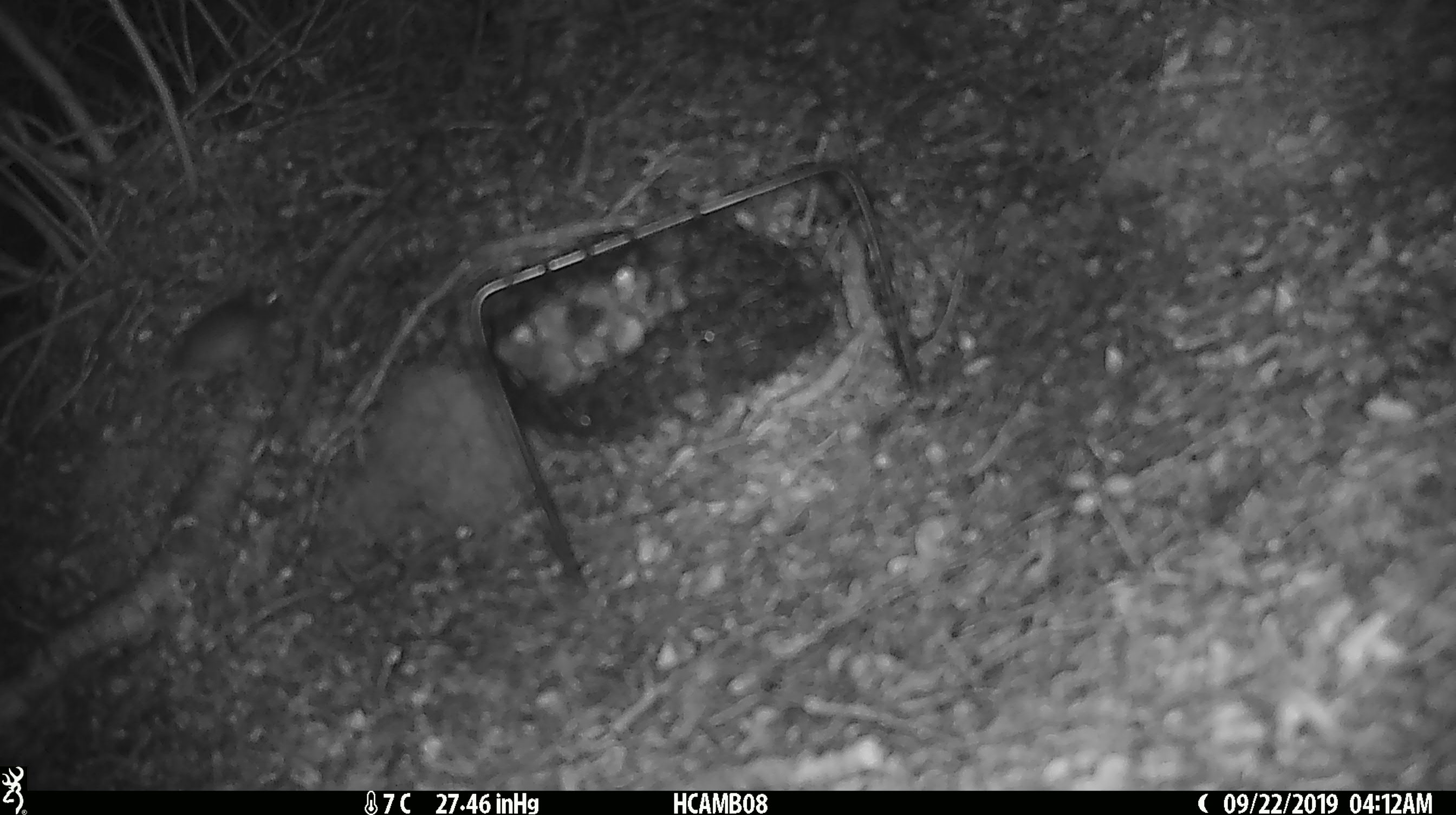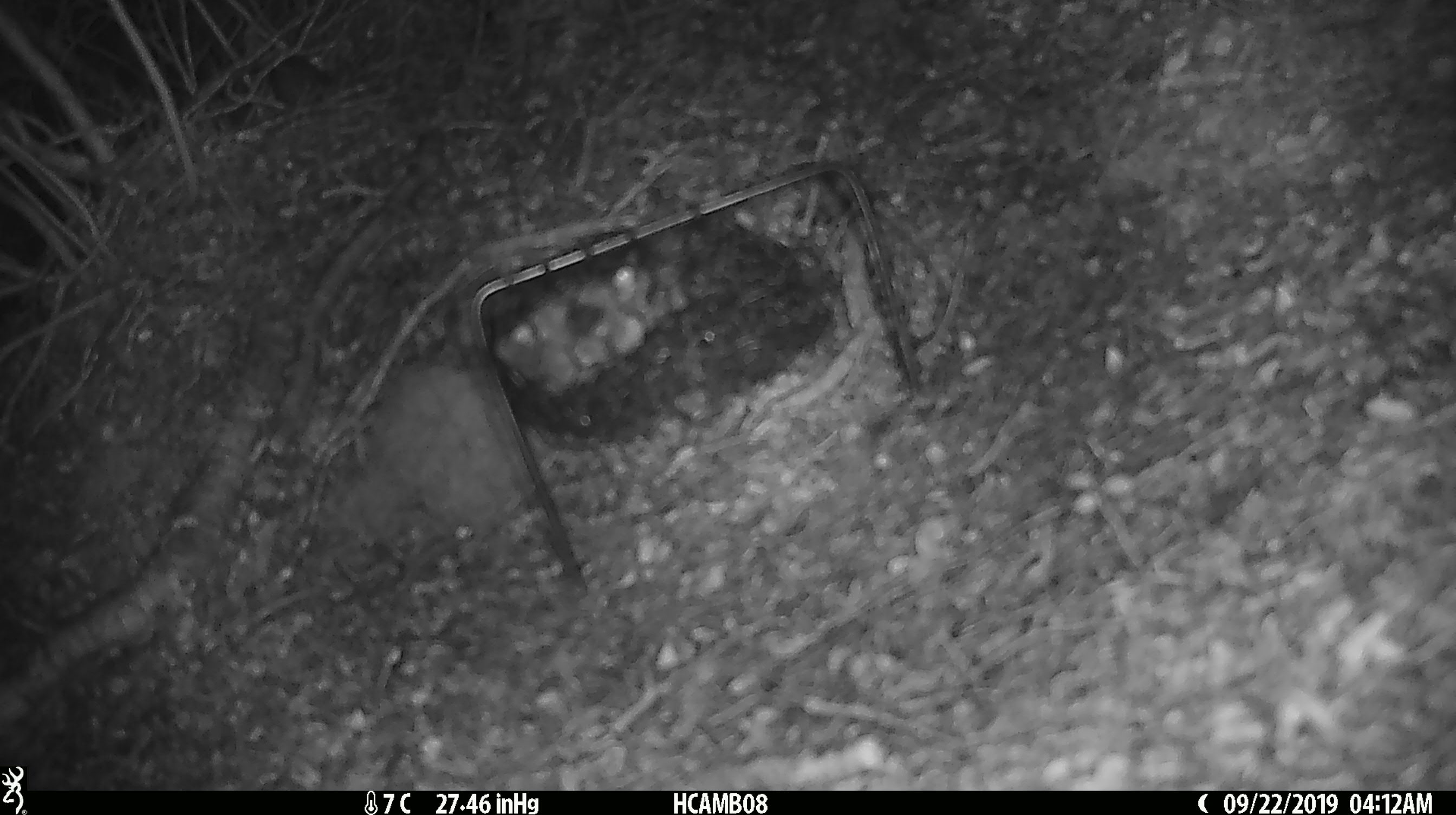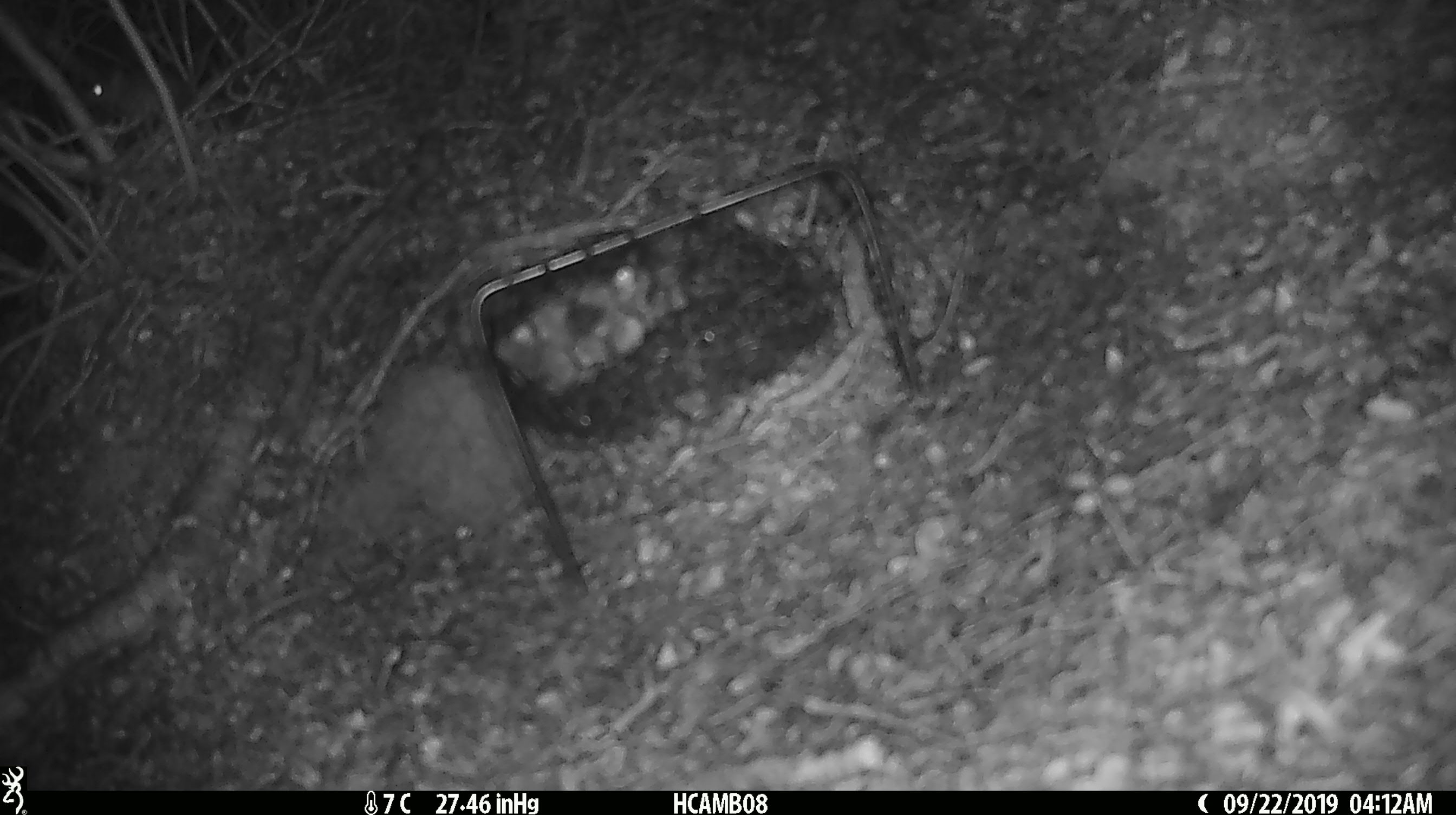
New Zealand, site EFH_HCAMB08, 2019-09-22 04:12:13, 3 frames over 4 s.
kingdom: Animalia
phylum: Chordata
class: Mammalia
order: Rodentia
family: Muridae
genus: Mus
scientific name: Mus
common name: mouse